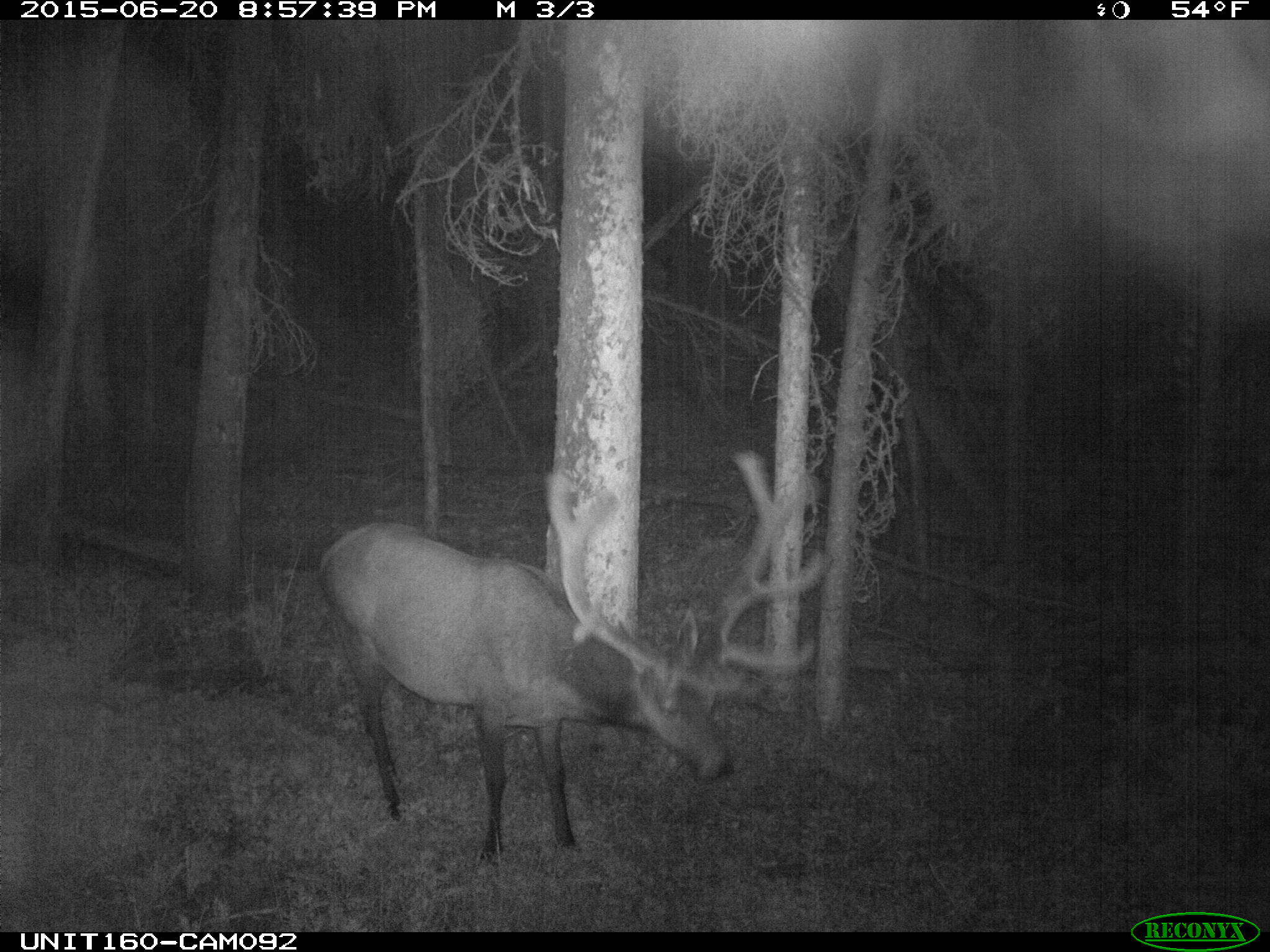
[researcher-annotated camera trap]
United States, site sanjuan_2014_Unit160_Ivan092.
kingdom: Animalia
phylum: Chordata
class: Mammalia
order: Artiodactyla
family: Cervidae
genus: Cervus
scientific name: Cervus elaphus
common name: red deer